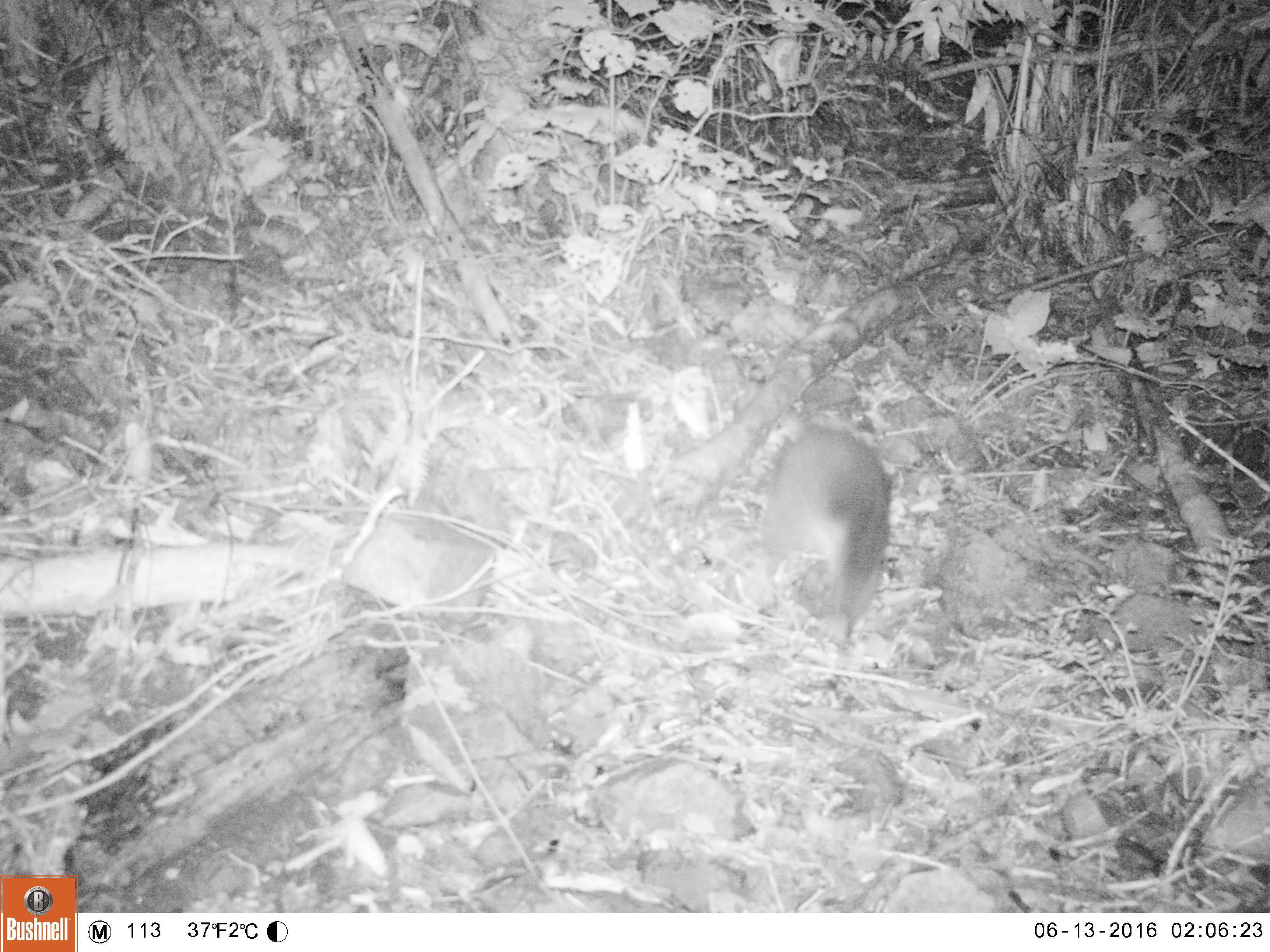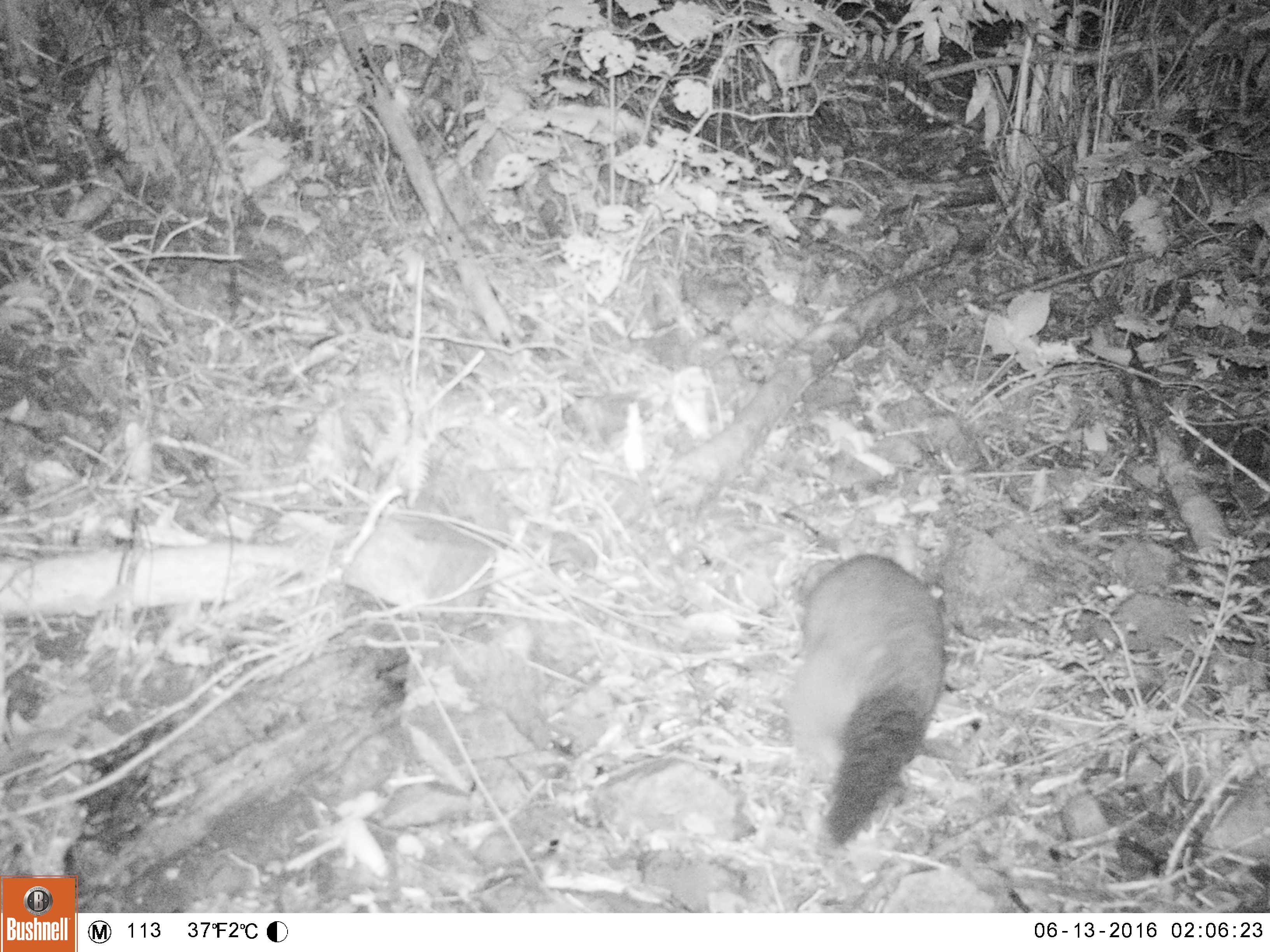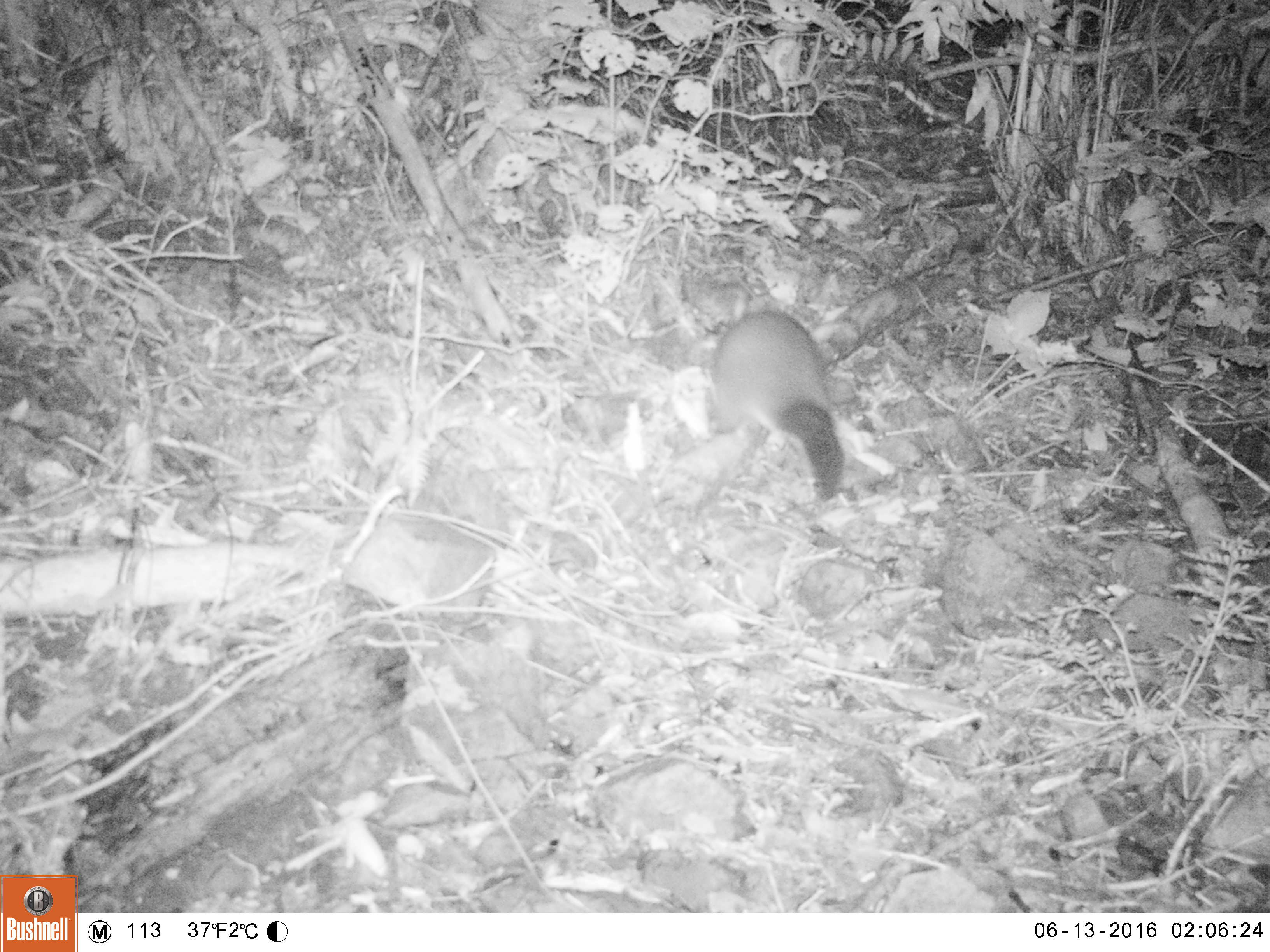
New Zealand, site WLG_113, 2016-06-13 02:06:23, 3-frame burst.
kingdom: Animalia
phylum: Chordata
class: Mammalia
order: Diprotodontia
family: Phalangeridae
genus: Trichosurus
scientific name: Trichosurus vulpecula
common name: common brushtail possum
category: possum